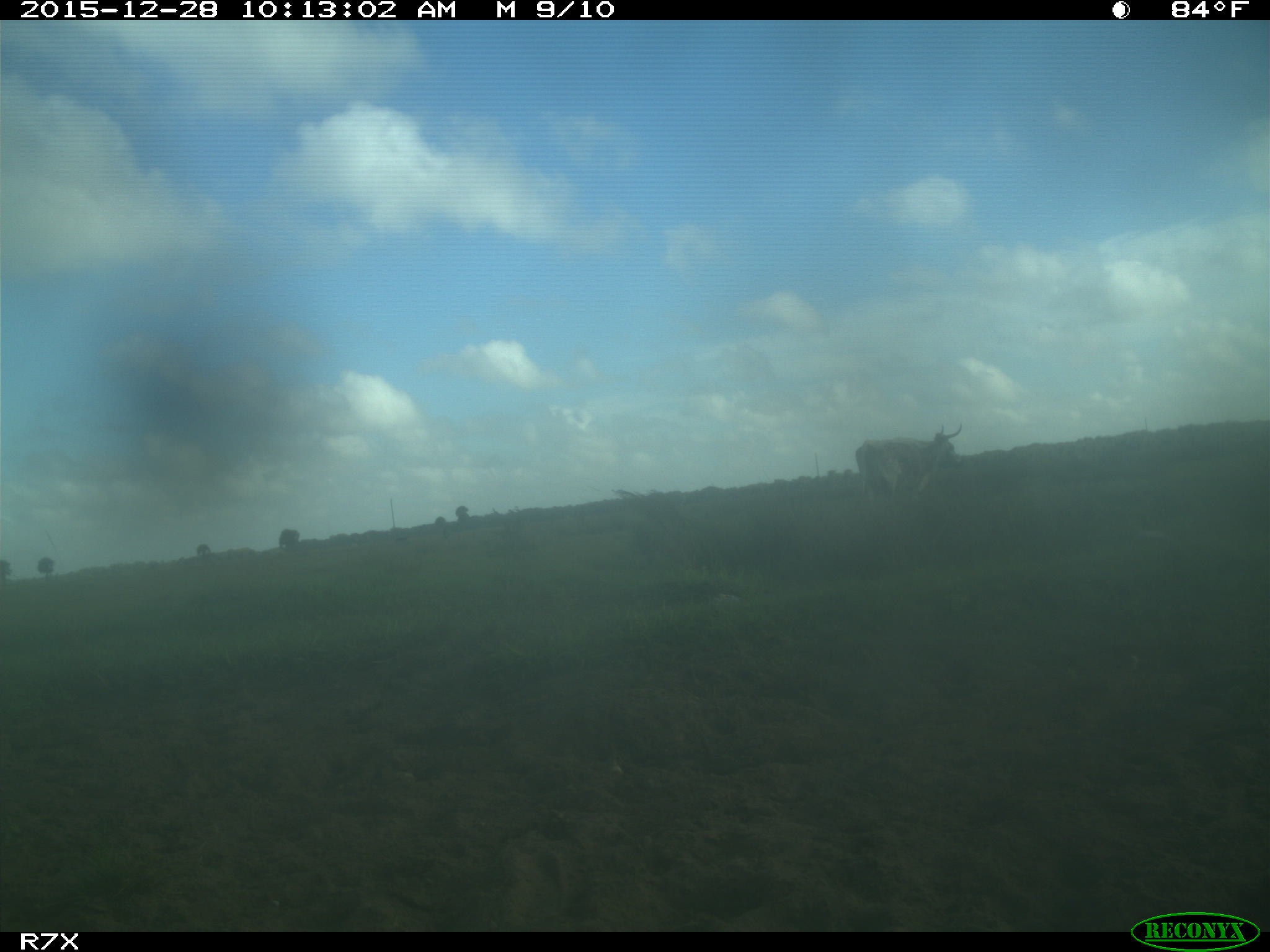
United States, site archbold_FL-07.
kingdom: Animalia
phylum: Chordata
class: Mammalia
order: Artiodactyla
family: Bovidae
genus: Bos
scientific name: Bos taurus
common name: domestic cow